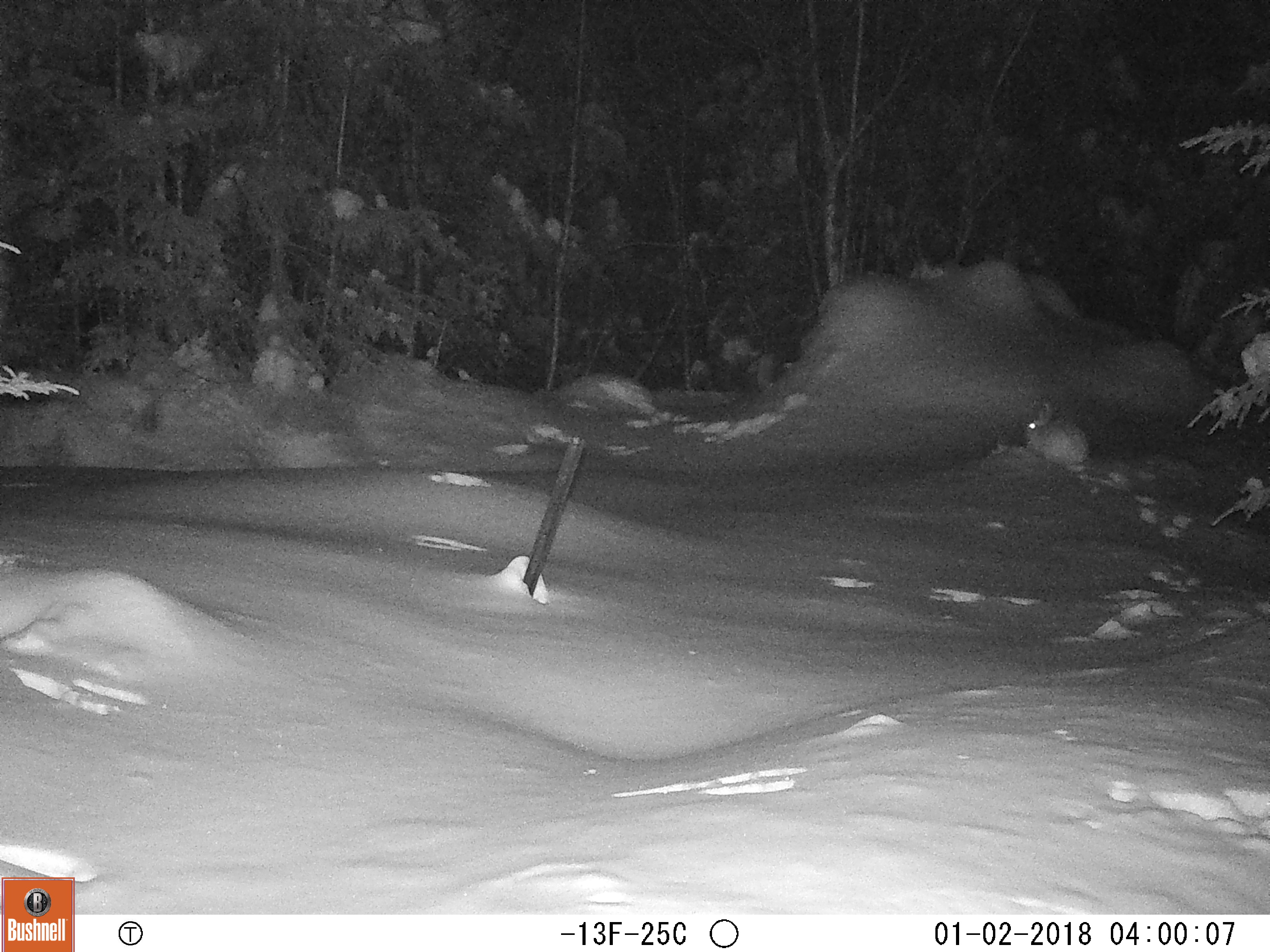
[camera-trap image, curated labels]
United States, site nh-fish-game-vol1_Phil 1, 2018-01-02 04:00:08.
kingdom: Animalia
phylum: Chordata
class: Mammalia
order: Lagomorpha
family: Leporidae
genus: Lepus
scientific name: Lepus americanus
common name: snowshoe hare